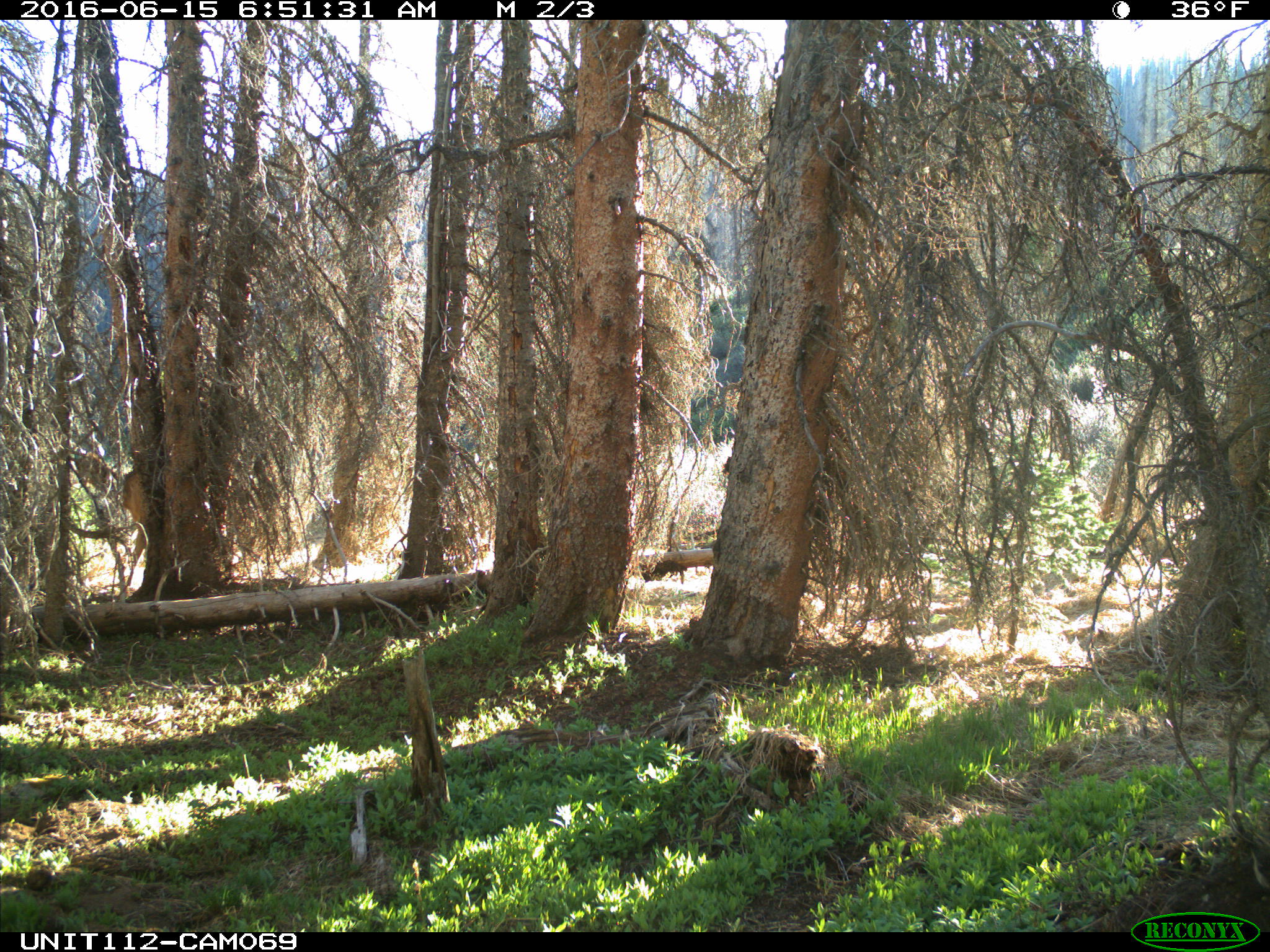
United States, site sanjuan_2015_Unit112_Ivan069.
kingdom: Animalia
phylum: Chordata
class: Mammalia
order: Artiodactyla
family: Cervidae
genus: Cervus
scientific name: Cervus elaphus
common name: red deer